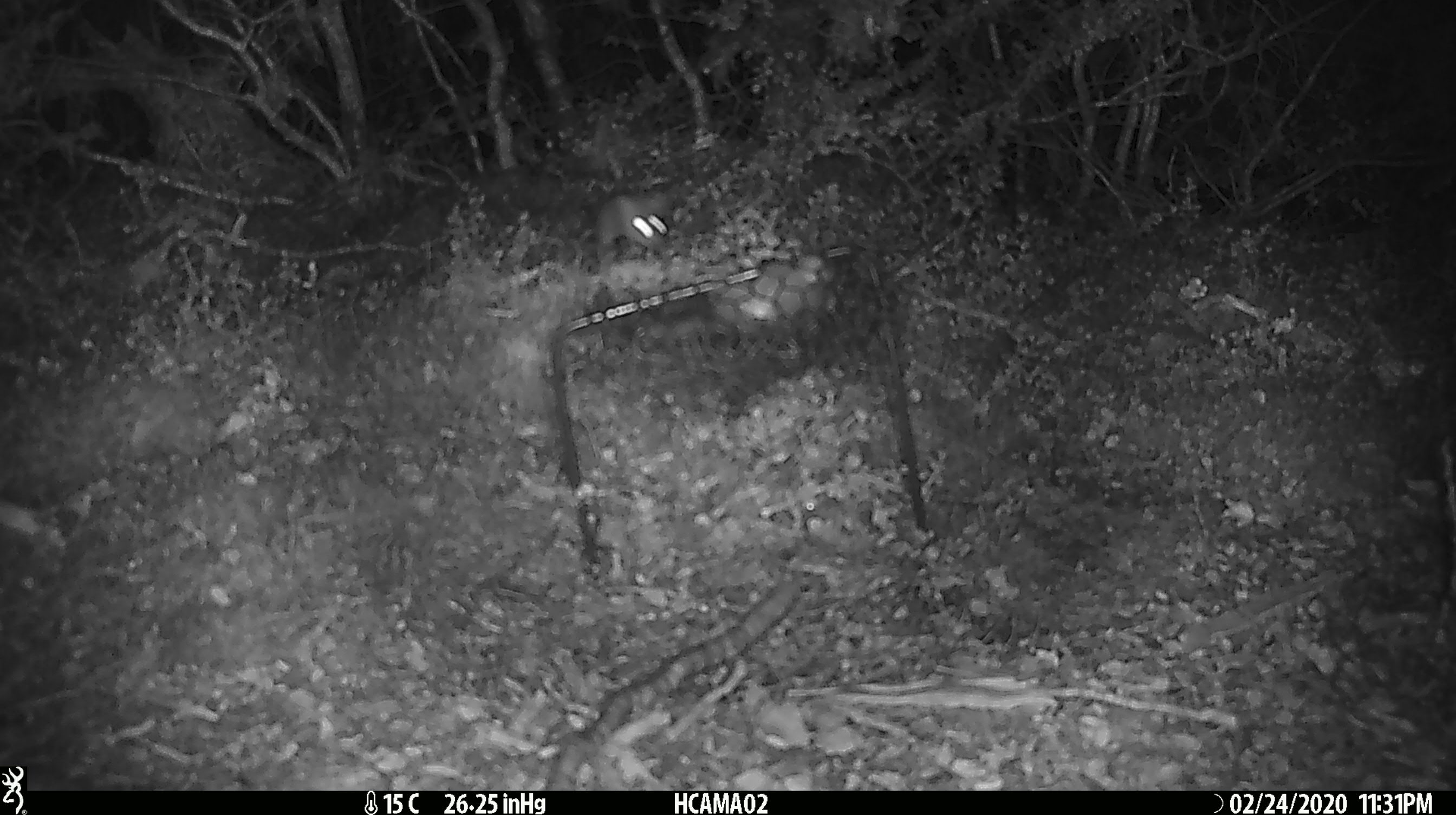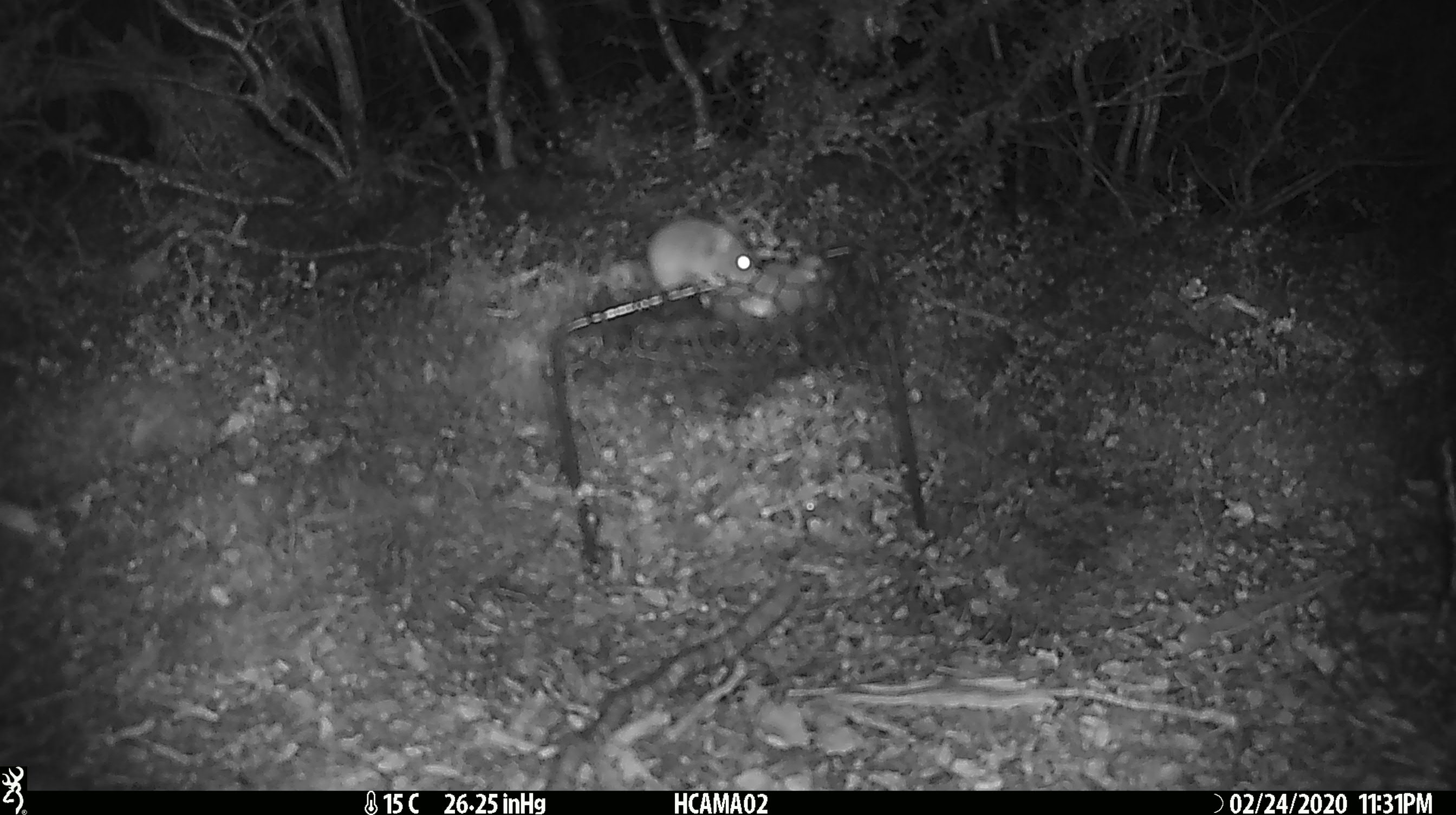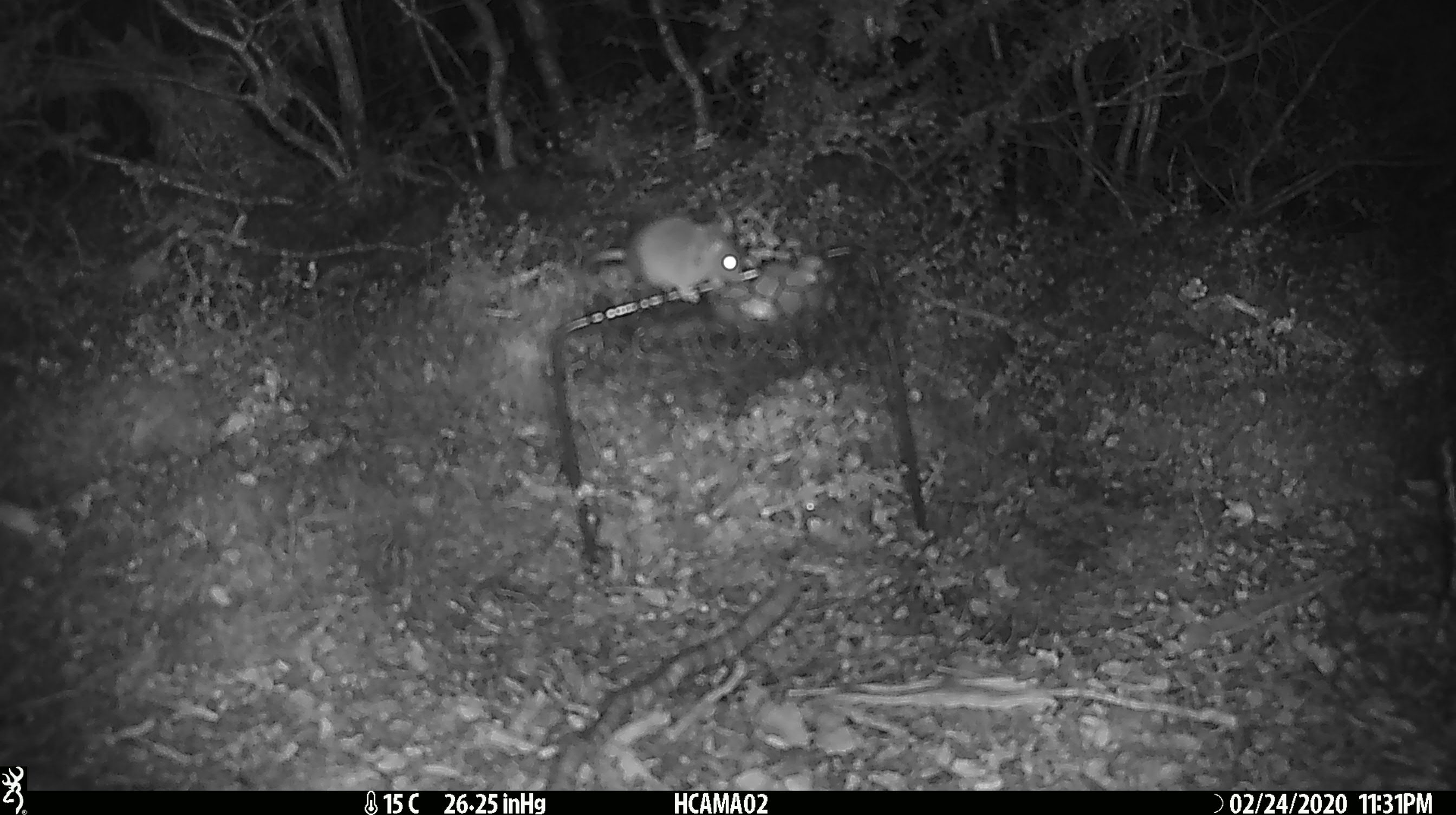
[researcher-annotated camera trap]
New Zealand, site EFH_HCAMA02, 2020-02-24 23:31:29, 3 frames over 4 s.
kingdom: Animalia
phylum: Chordata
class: Mammalia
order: Rodentia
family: Muridae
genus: Mus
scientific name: Mus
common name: mouse